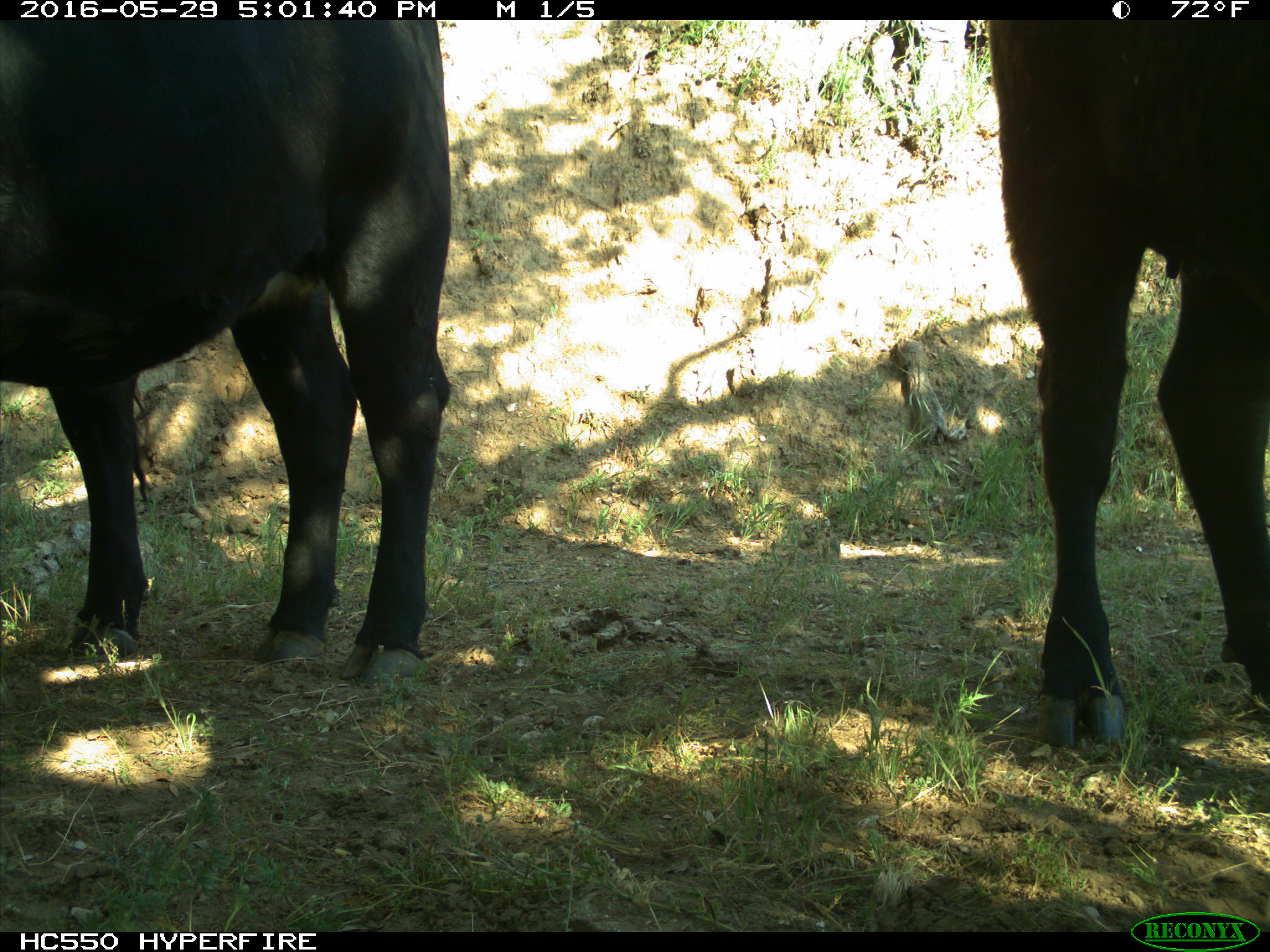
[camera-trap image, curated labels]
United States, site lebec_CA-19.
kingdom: Animalia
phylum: Chordata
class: Mammalia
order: Artiodactyla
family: Bovidae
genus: Bos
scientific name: Bos taurus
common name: domestic cow